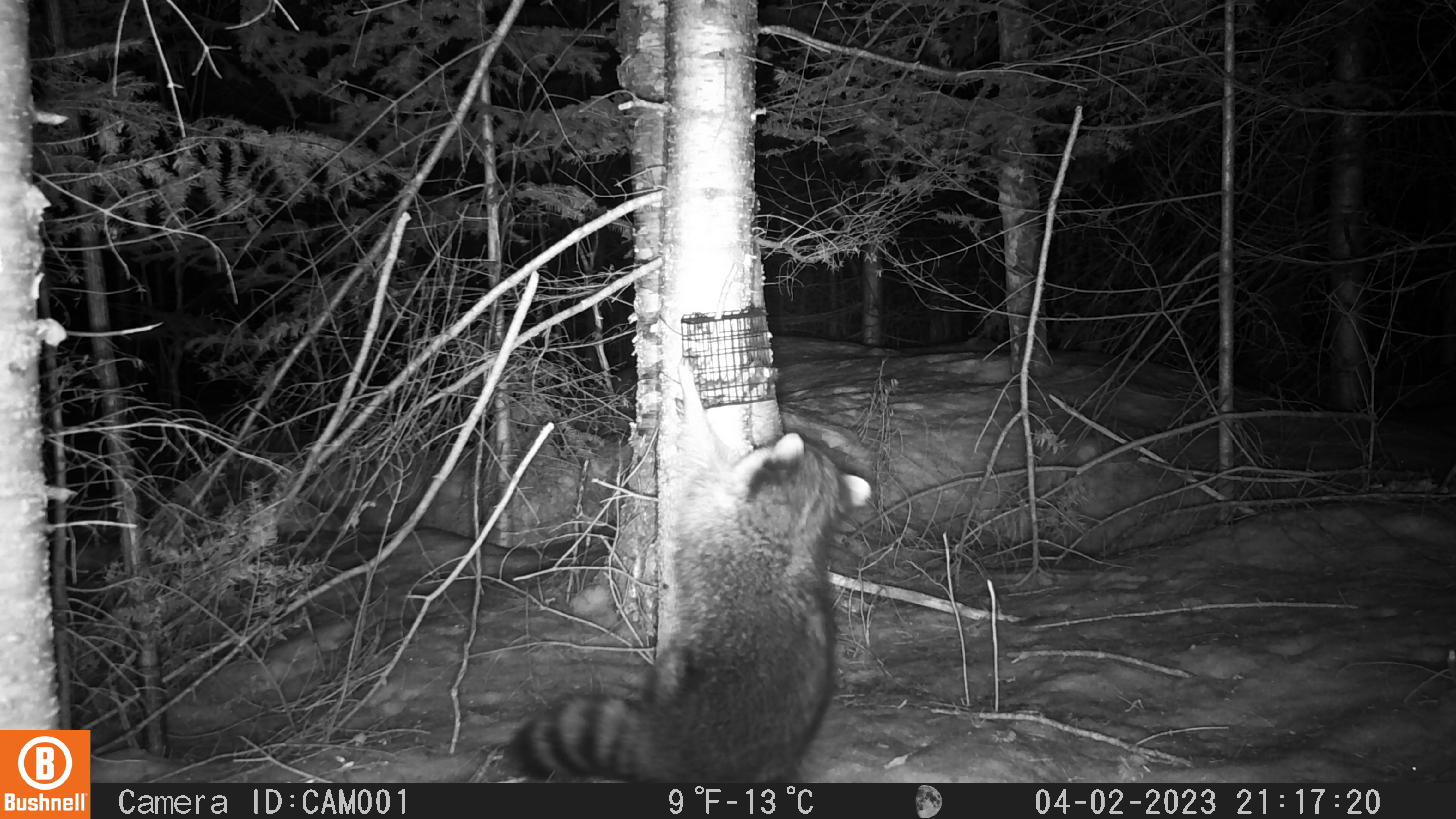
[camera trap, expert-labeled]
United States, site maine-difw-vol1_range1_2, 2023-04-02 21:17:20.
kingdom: Animalia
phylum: Chordata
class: Mammalia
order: Carnivora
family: Procyonidae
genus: Procyon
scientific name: Procyon lotor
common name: raccoon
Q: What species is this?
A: Raccoon (Procyon lotor).